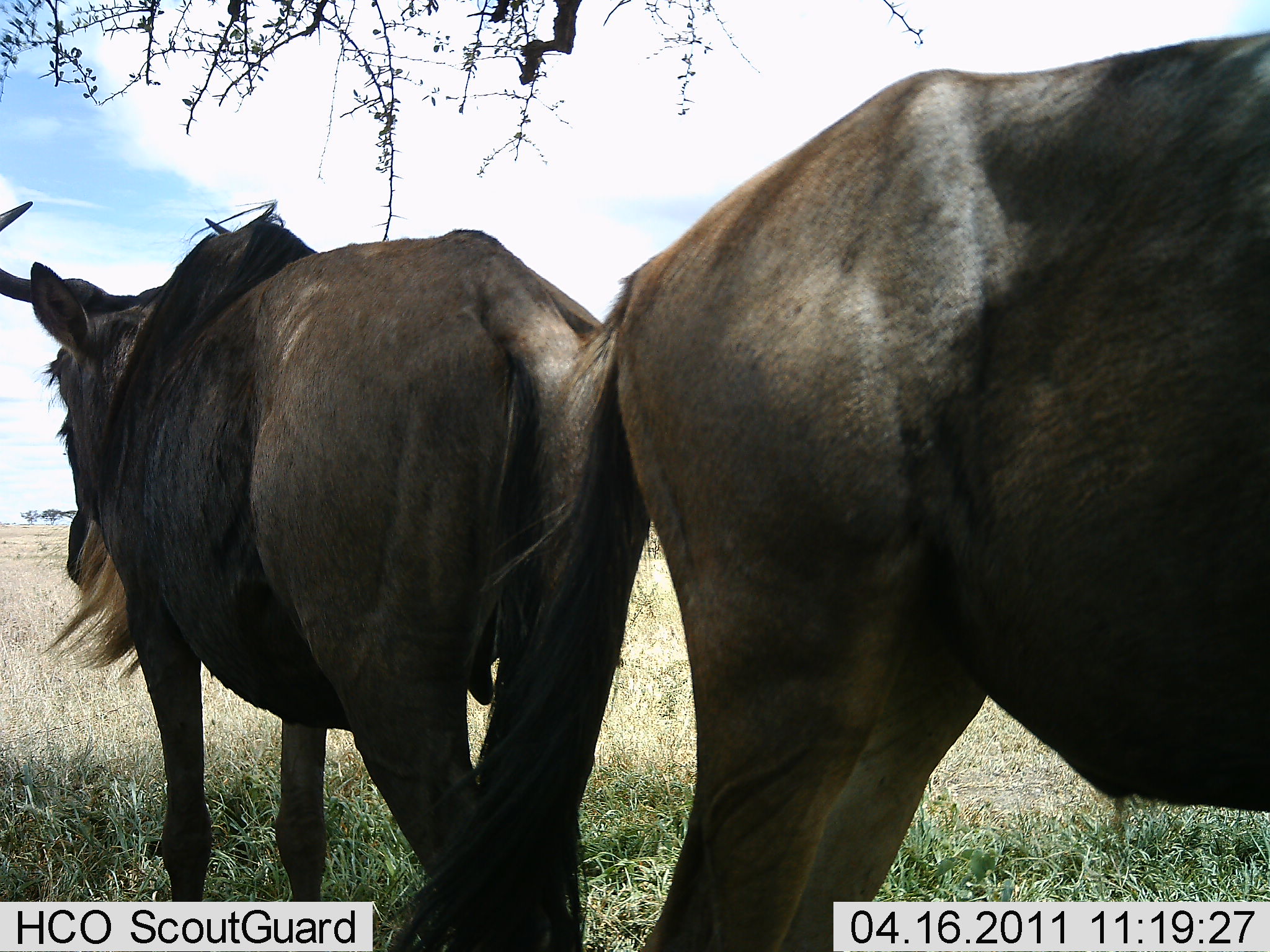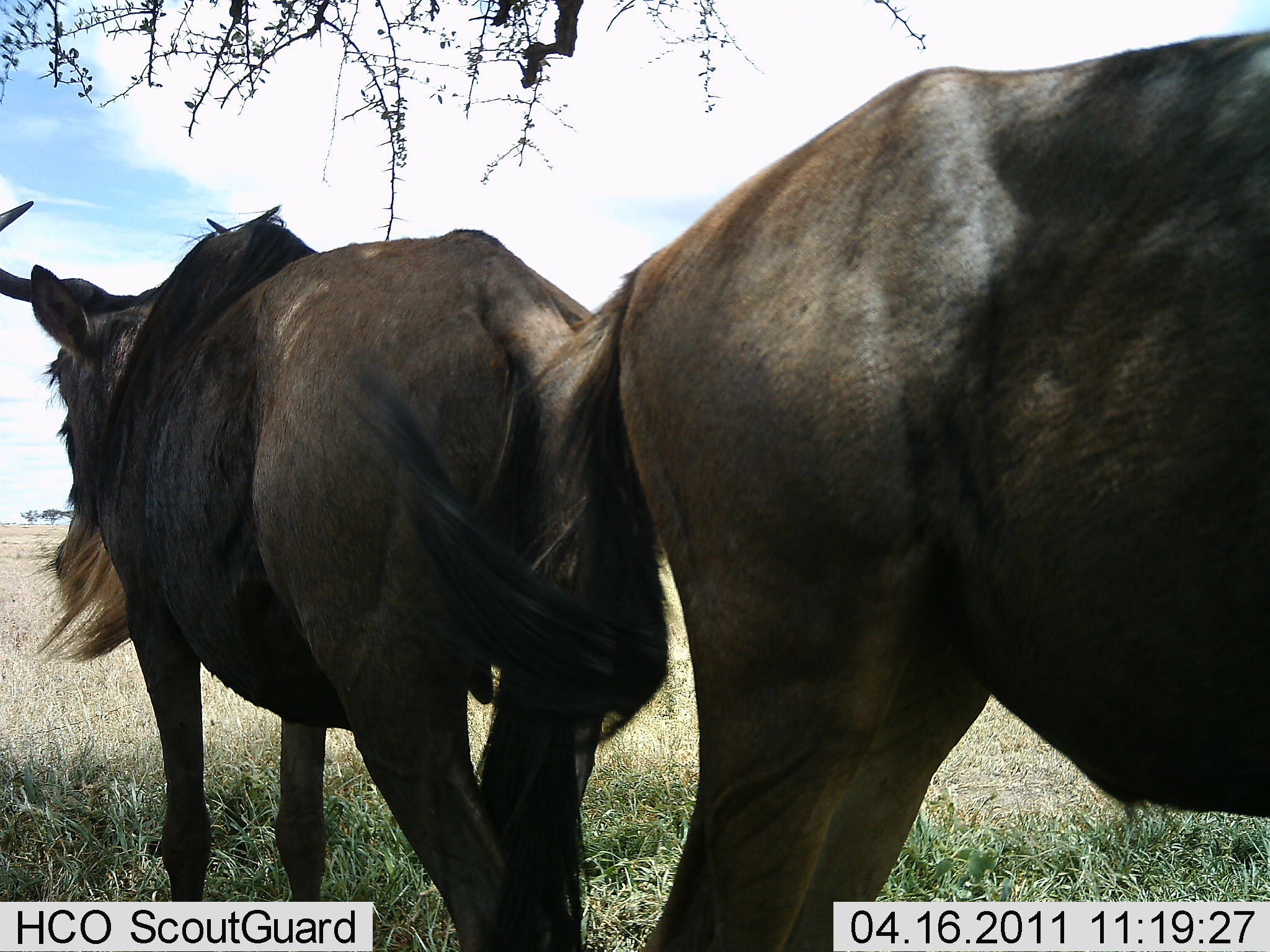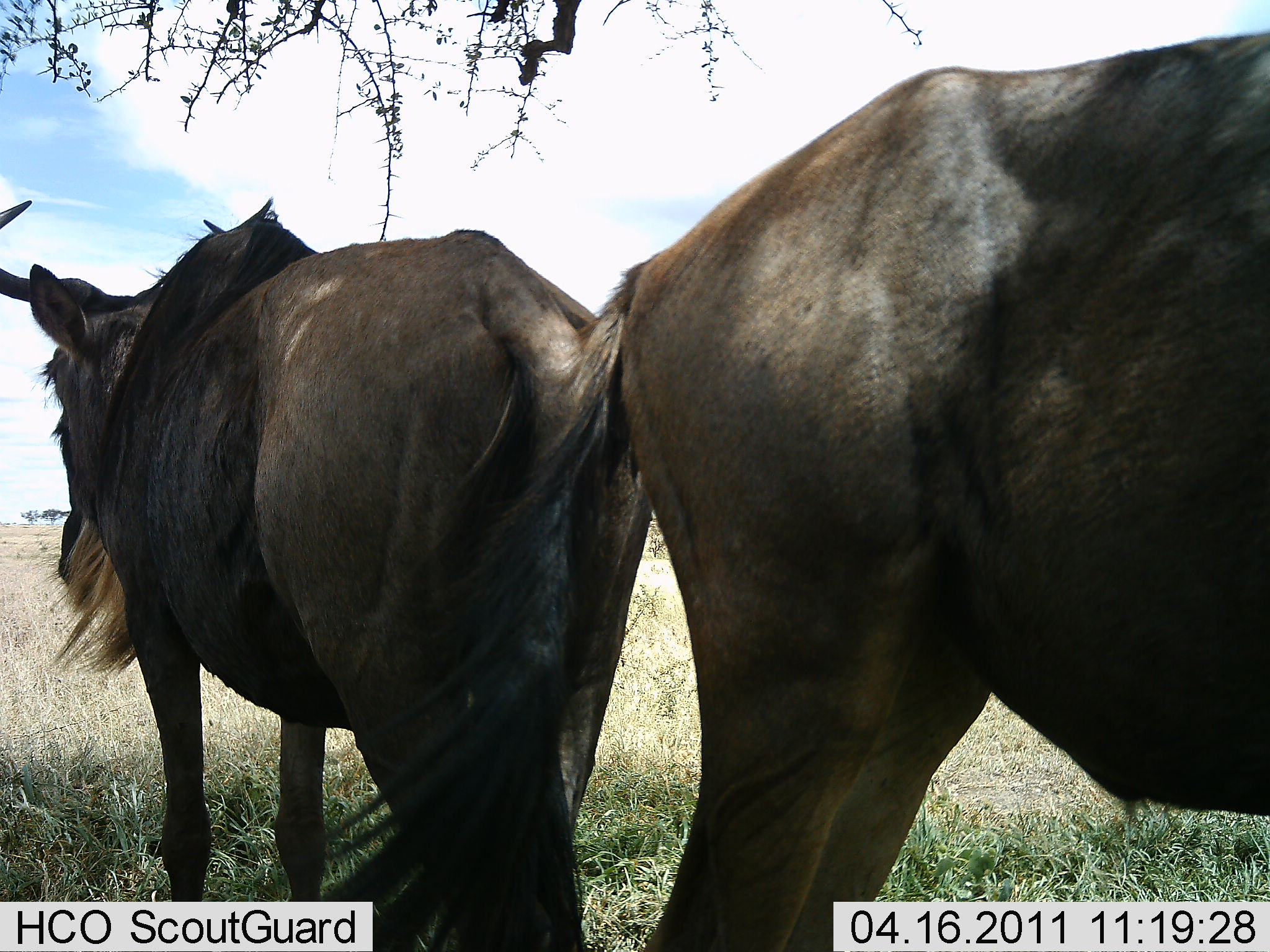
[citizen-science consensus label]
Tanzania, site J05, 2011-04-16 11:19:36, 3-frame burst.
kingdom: Animalia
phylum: Chordata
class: Mammalia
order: Artiodactyla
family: Bovidae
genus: Connochaetes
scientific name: Connochaetes taurinus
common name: blue wildebeest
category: wildebeest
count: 2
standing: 100%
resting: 0%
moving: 0%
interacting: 0%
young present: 0%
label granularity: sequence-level